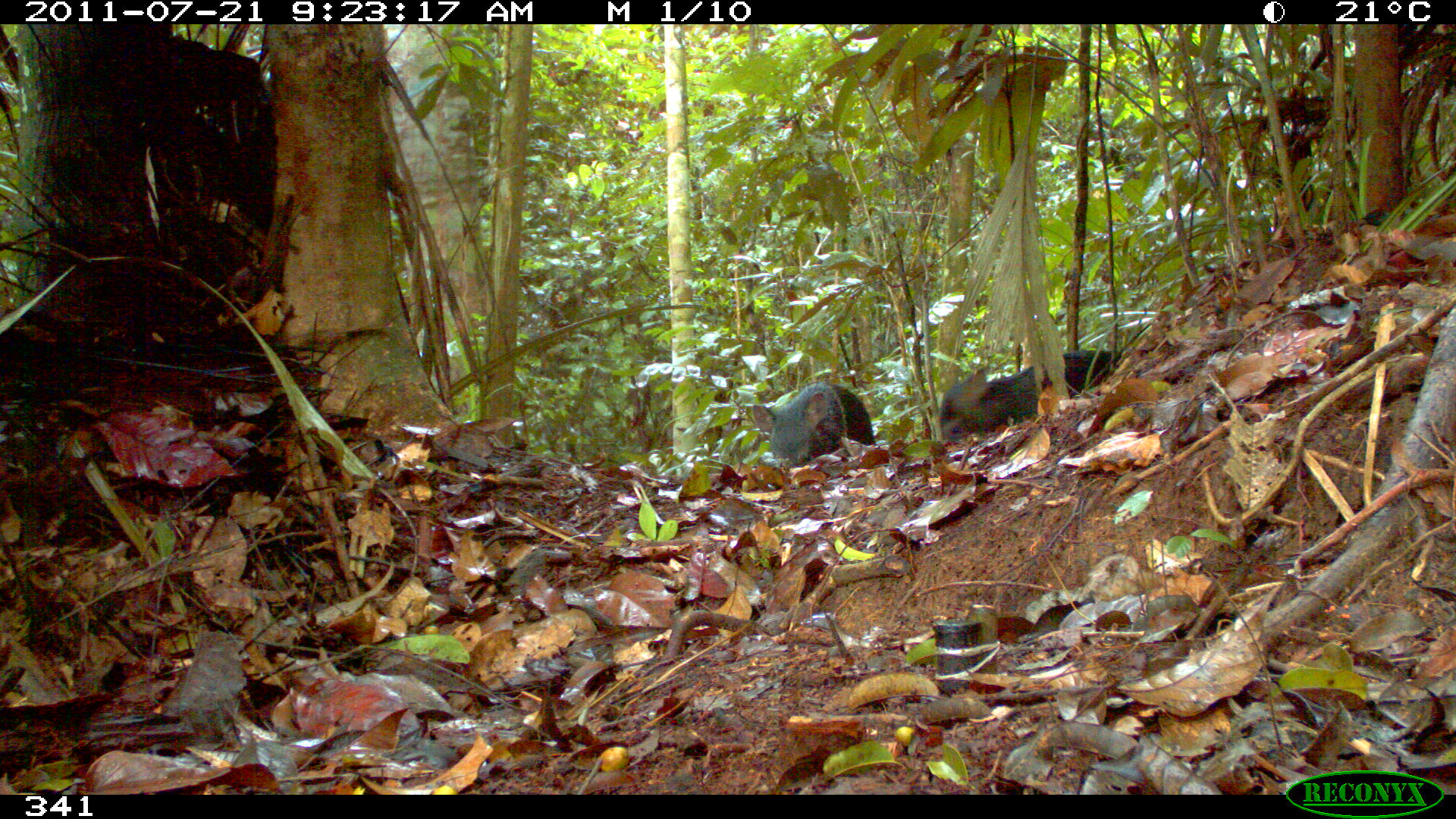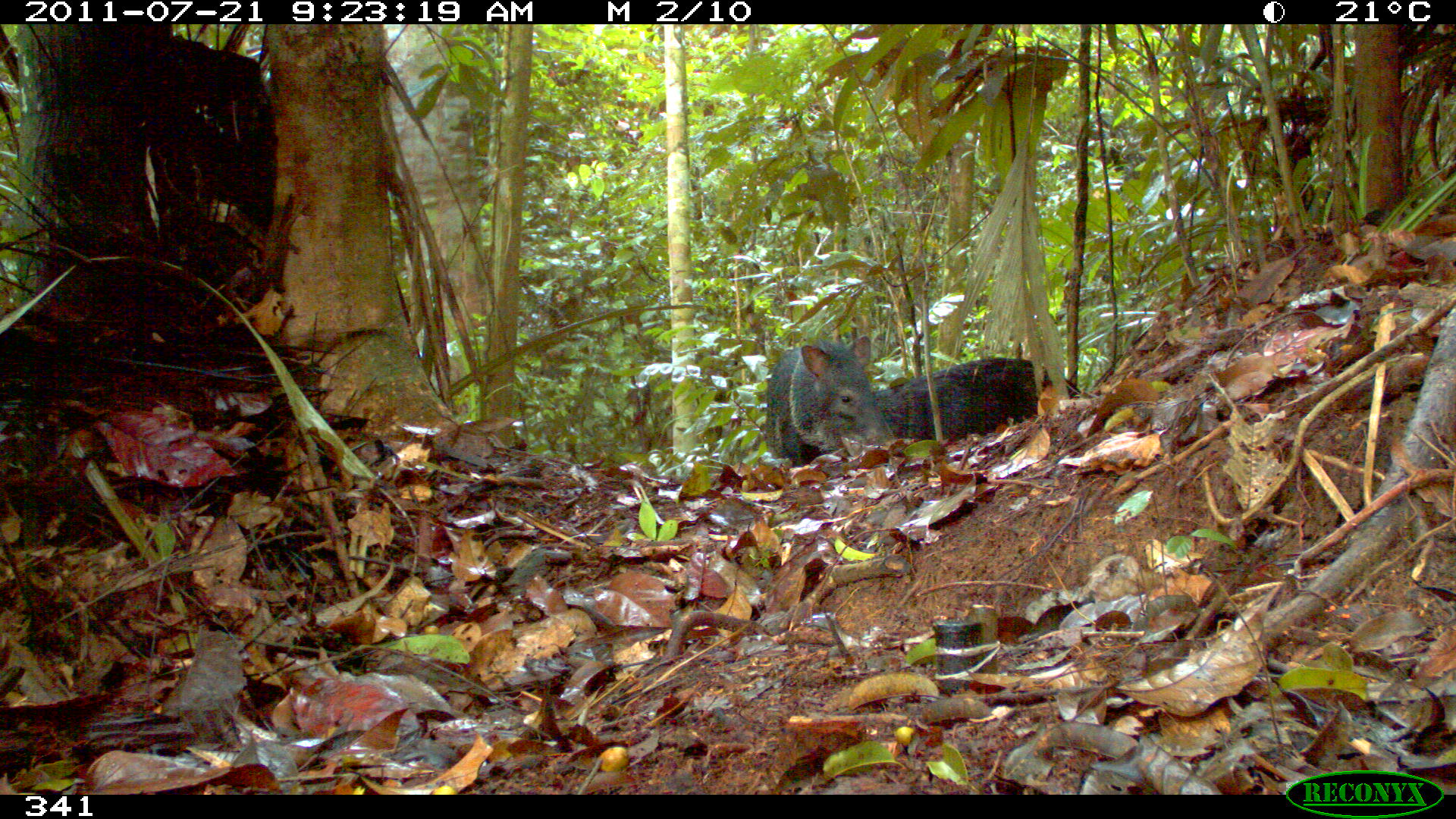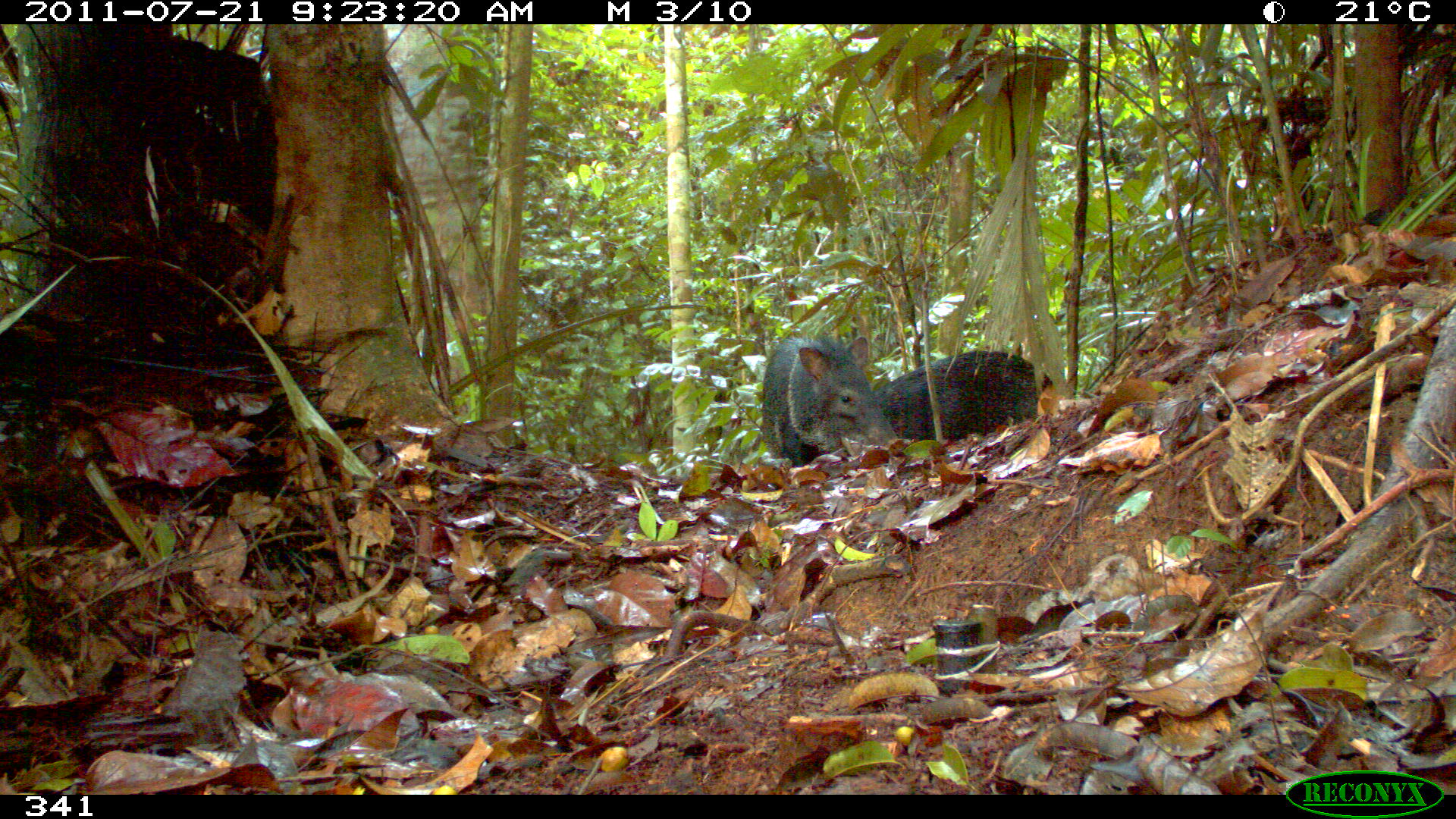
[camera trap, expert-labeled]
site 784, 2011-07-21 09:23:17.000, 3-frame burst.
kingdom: Animalia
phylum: Chordata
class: Mammalia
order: Artiodactyla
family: Tayassuidae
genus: Pecari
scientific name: Pecari tajacu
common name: collared peccary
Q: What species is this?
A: Pecari tajacu (collared peccary).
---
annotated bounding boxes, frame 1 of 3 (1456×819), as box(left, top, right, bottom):
pecari tajacu: box(938, 346, 1121, 443); box(762, 380, 876, 467)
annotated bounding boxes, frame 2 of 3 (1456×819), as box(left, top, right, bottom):
pecari tajacu: box(870, 354, 1081, 442); box(763, 333, 888, 468)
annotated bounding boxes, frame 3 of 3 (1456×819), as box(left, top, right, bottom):
pecari tajacu: box(761, 335, 897, 465); box(867, 348, 1053, 442)